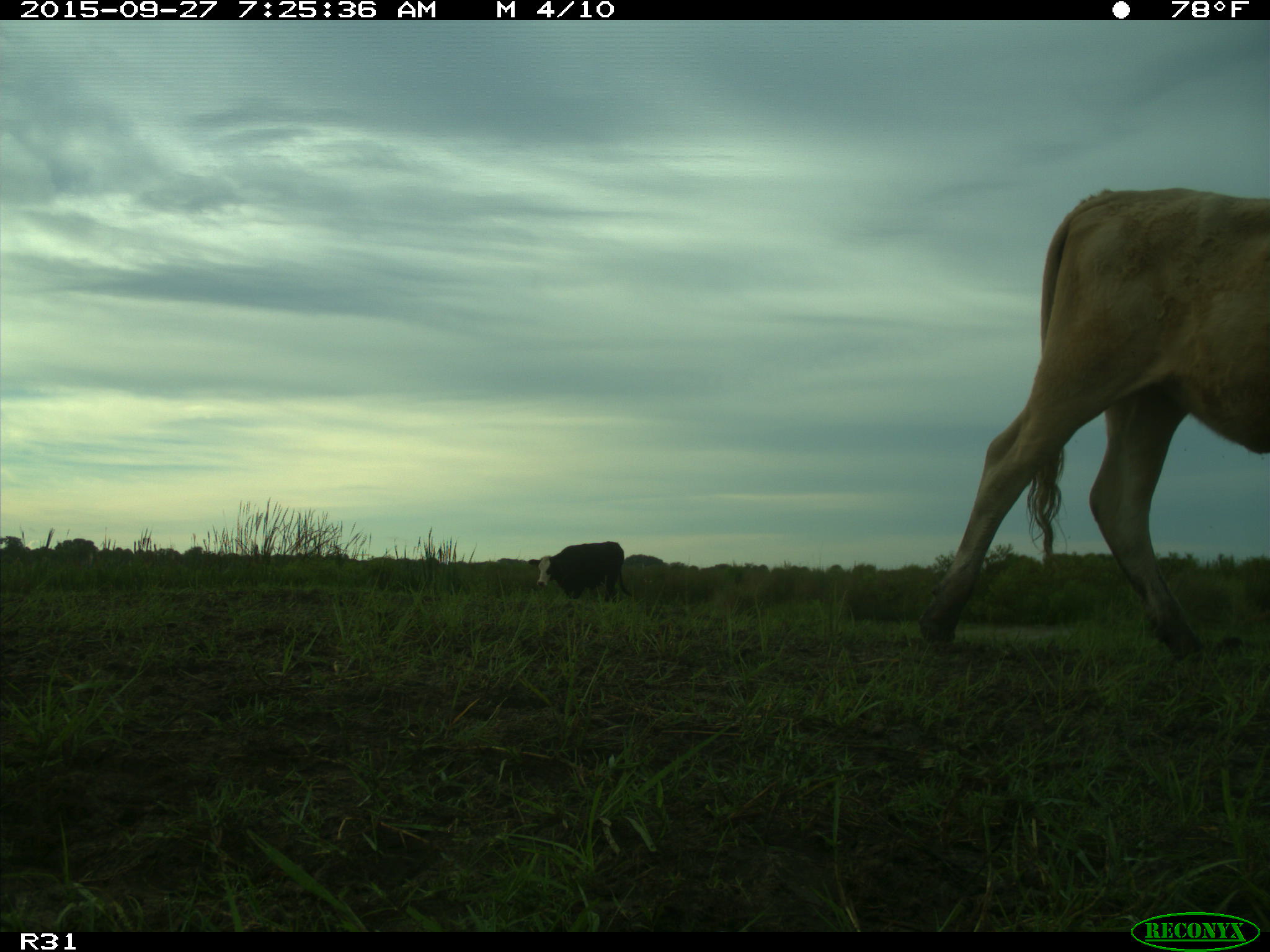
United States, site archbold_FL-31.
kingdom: Animalia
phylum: Chordata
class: Mammalia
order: Artiodactyla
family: Bovidae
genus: Bos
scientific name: Bos taurus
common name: domestic cow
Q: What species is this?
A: Bos taurus (domestic cow).